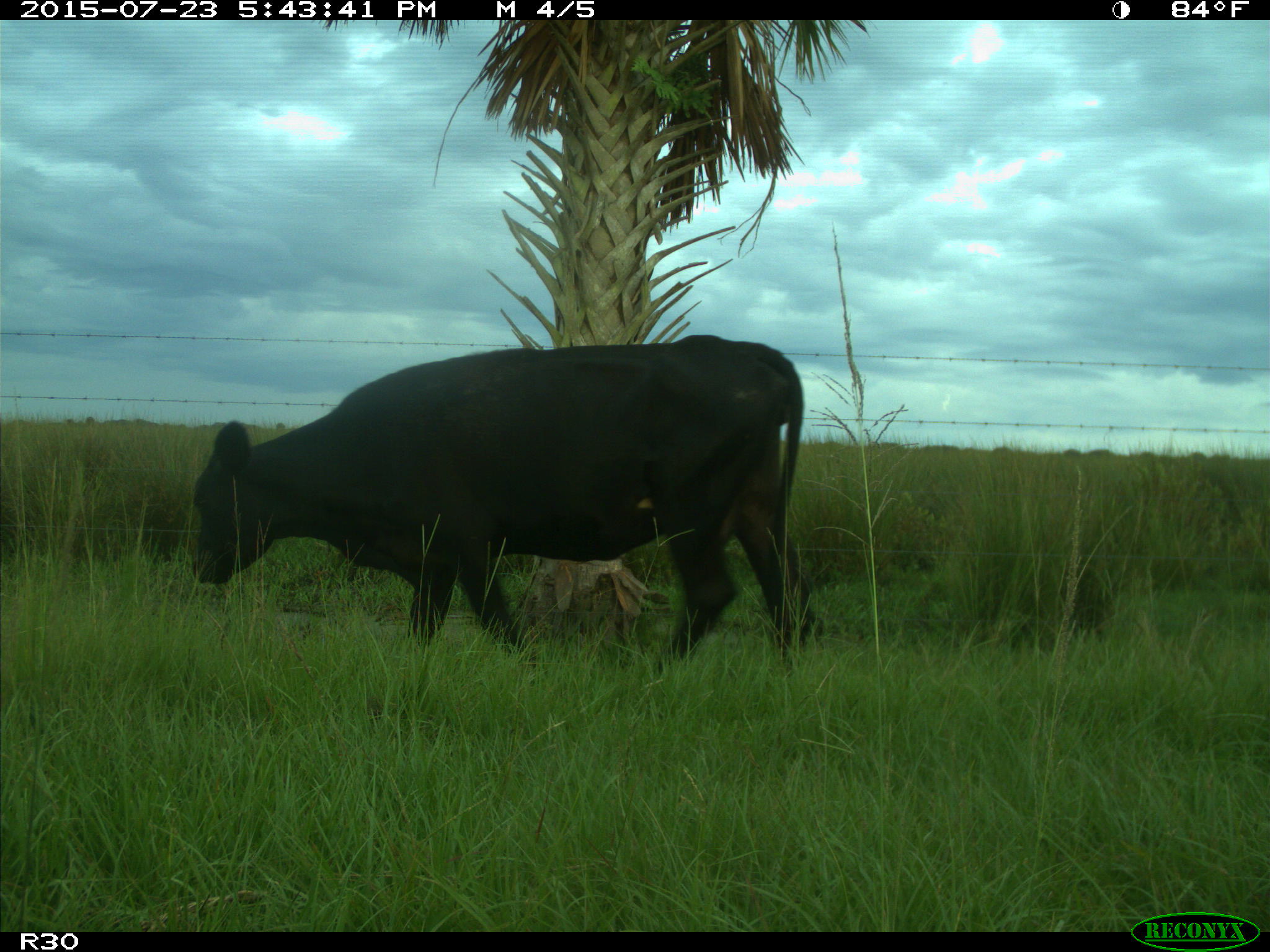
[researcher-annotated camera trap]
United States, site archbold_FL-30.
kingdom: Animalia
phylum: Chordata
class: Mammalia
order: Artiodactyla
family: Bovidae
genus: Bos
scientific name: Bos taurus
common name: domestic cow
Bos taurus (domestic cow).